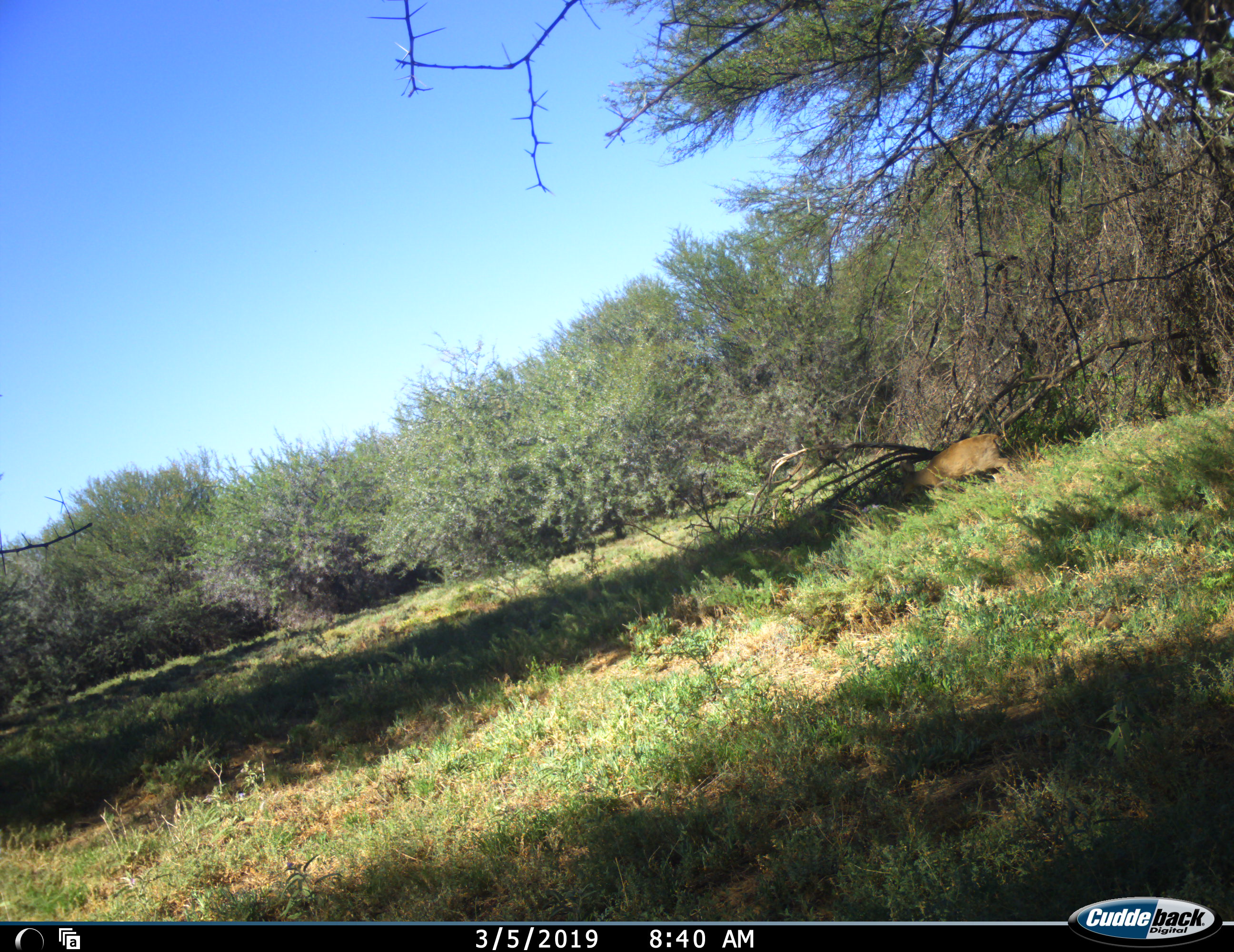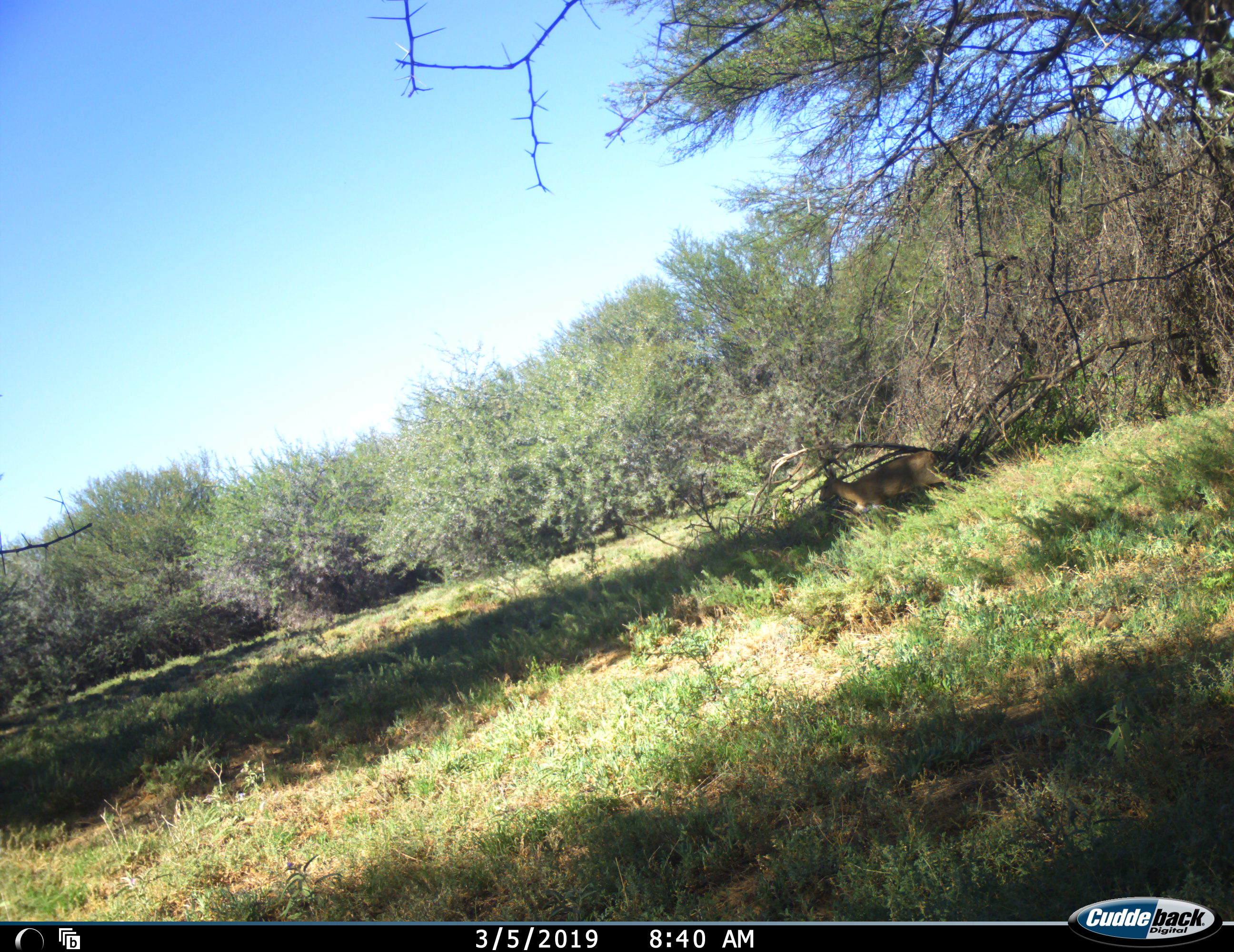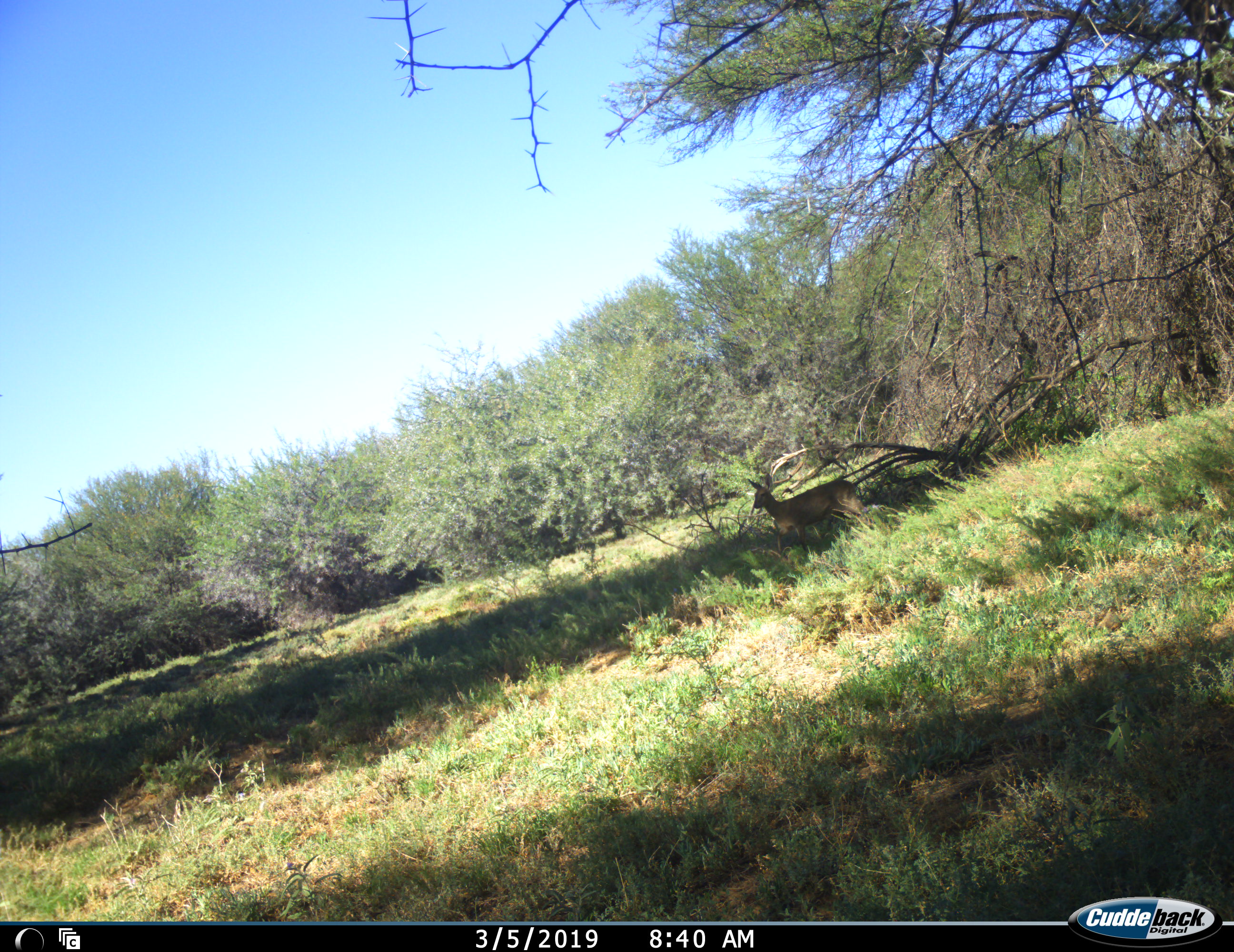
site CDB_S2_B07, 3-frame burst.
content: unidentified animal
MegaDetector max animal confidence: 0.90